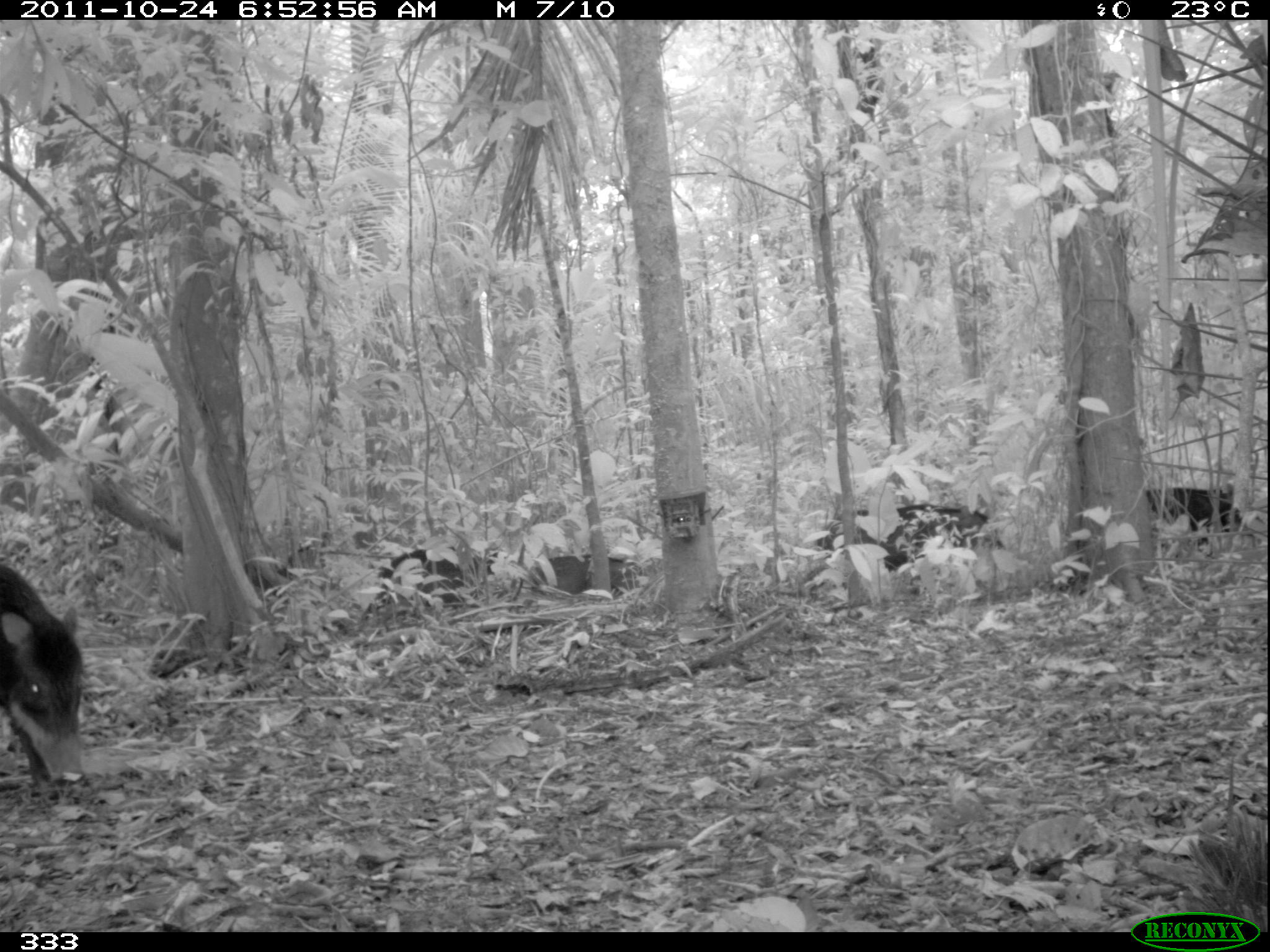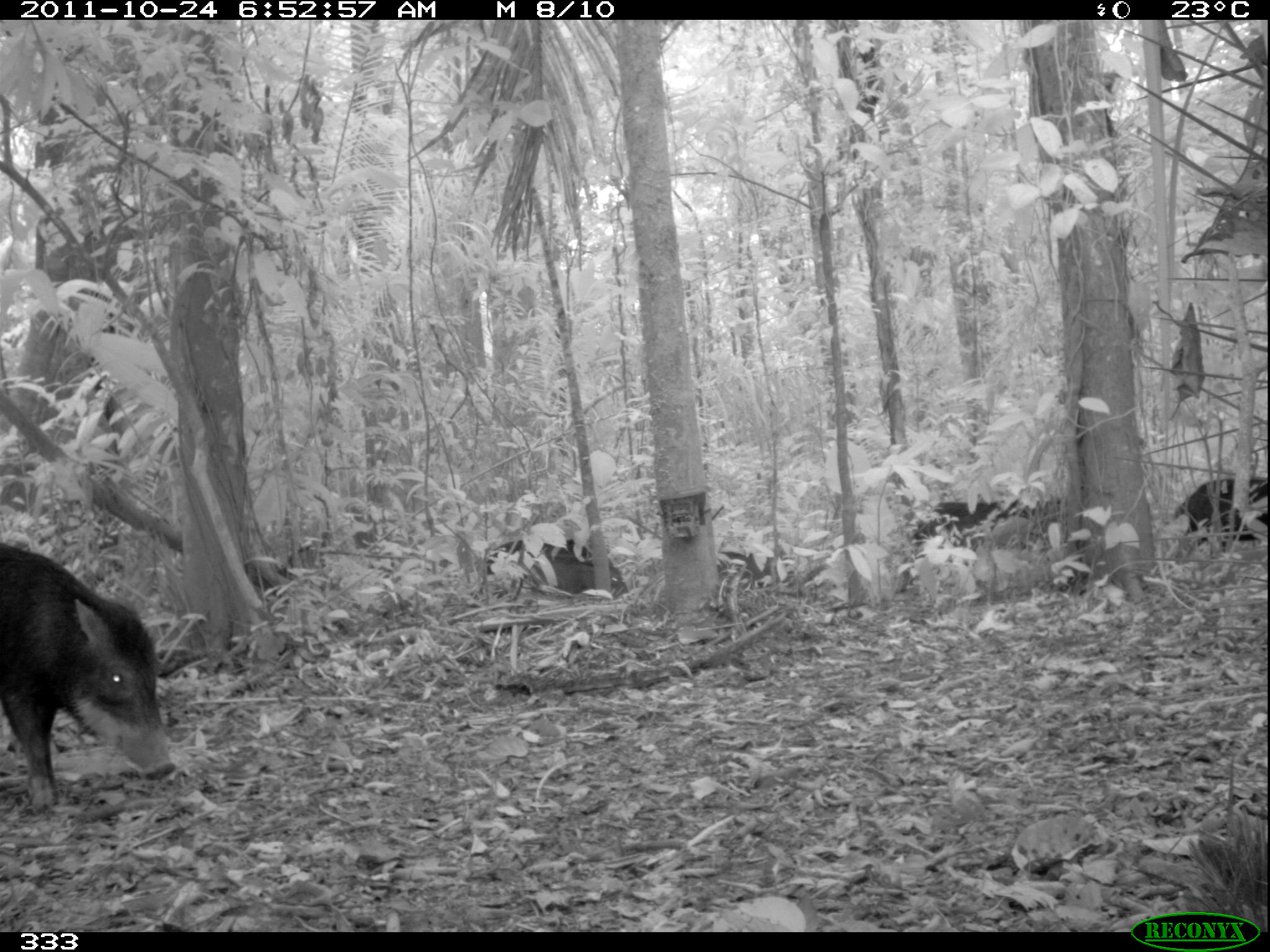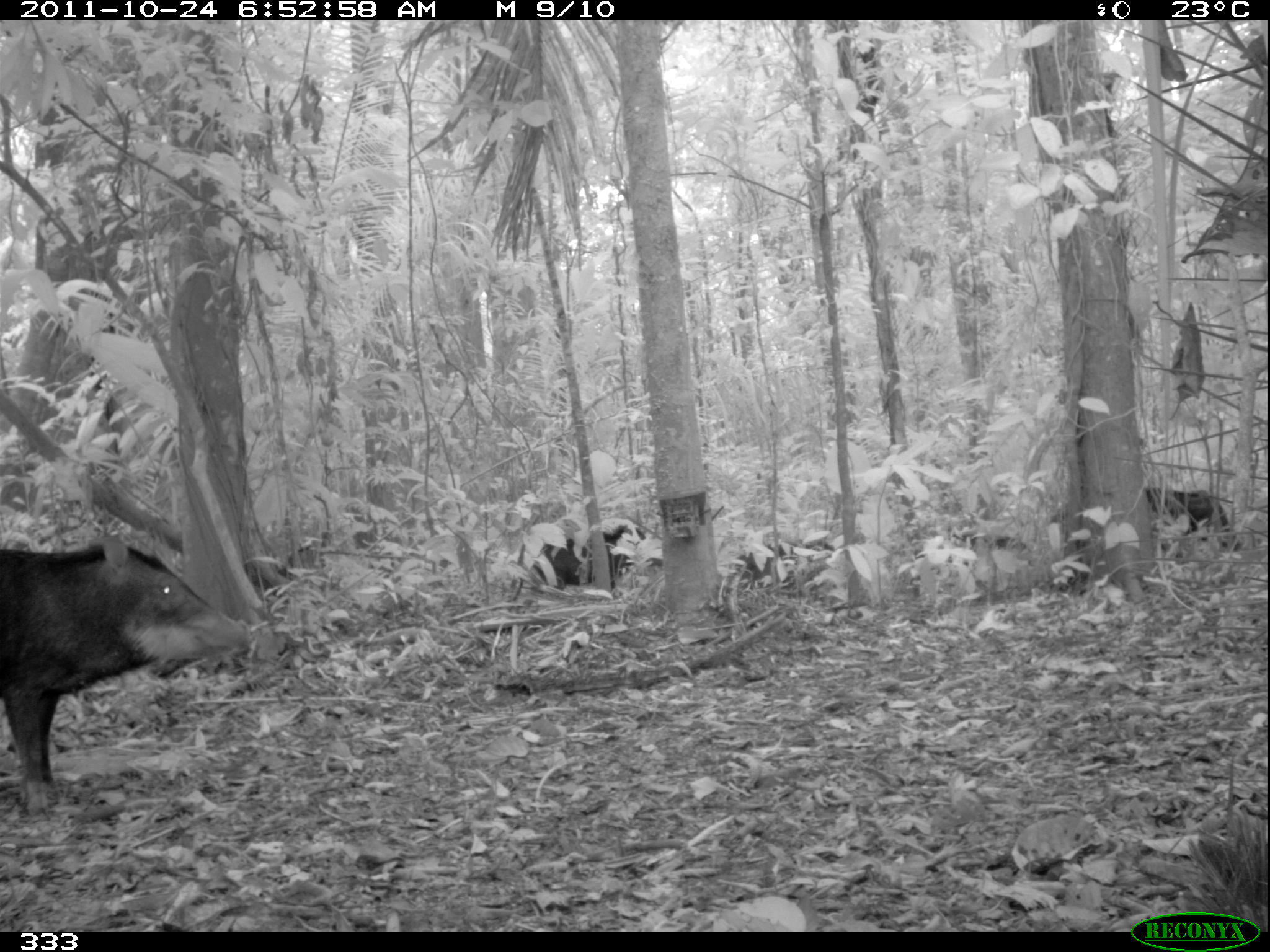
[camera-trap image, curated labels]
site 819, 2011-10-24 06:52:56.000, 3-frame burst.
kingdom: Animalia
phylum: Chordata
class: Mammalia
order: Artiodactyla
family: Tayassuidae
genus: Tayassu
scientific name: Tayassu pecari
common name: white-lipped peccary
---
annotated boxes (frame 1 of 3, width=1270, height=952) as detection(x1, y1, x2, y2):
tayassu pecari: detection(0, 562, 88, 799); detection(815, 502, 1001, 576); detection(381, 544, 498, 613); detection(1148, 480, 1242, 545); detection(528, 555, 640, 599)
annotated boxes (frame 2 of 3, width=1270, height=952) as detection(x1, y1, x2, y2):
tayassu pecari: detection(2, 541, 171, 805); detection(906, 501, 1028, 587); detection(489, 538, 628, 597); detection(1173, 476, 1268, 546); detection(716, 552, 772, 587)